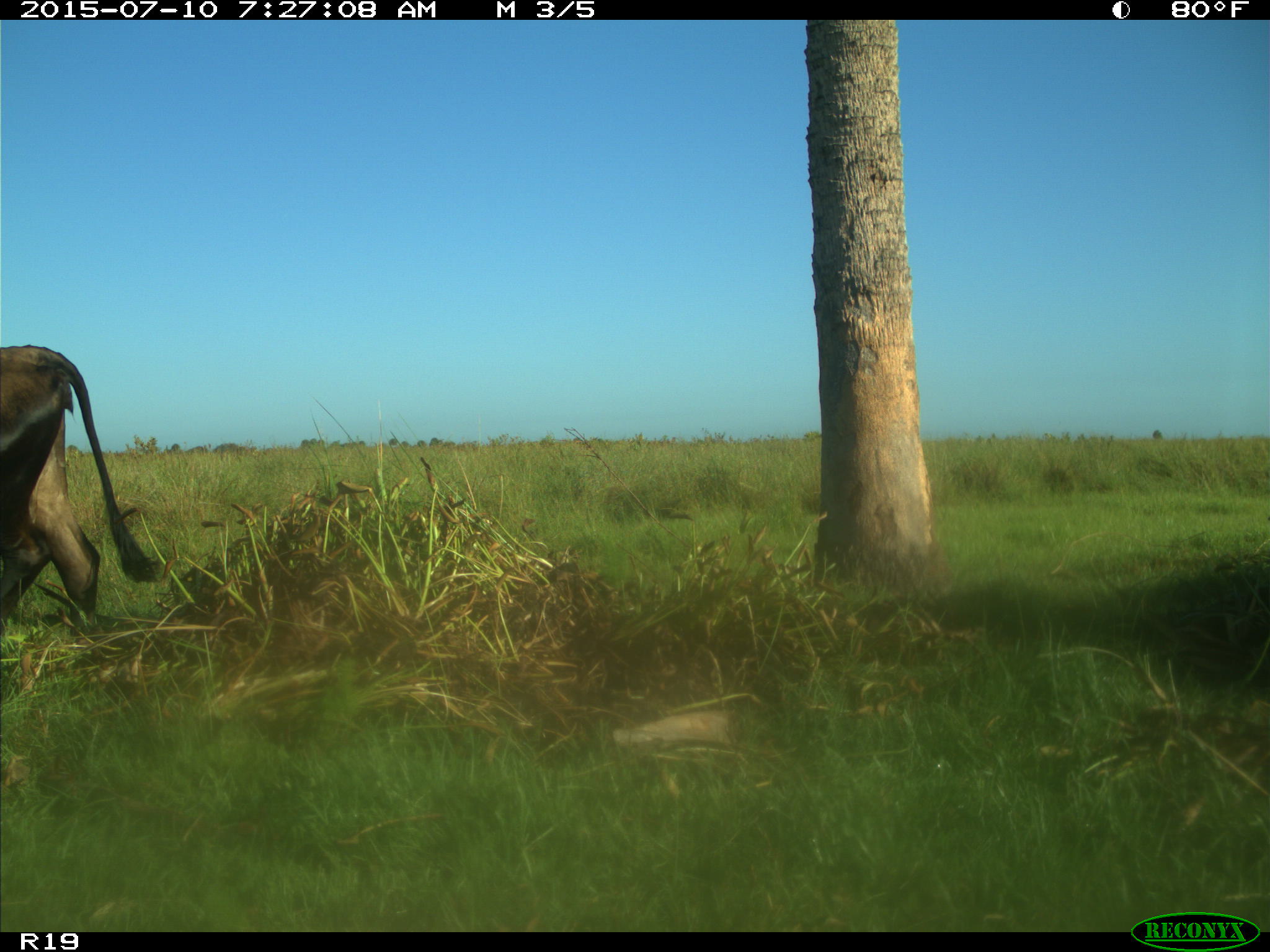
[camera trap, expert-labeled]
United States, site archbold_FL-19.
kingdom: Animalia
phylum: Chordata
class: Mammalia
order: Artiodactyla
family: Bovidae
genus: Bos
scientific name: Bos taurus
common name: domestic cow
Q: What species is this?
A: Bos taurus (domestic cow).